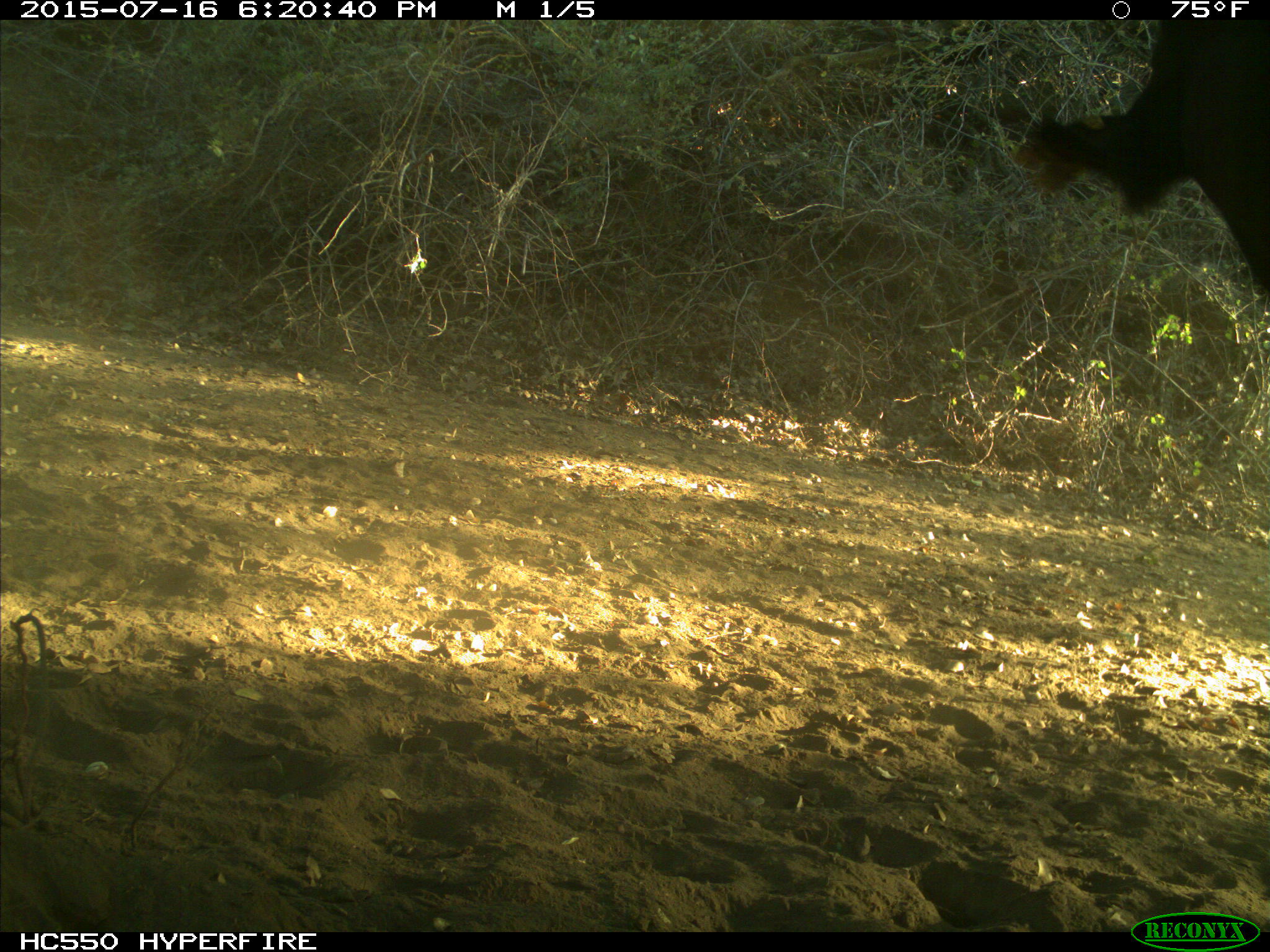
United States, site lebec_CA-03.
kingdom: Animalia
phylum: Chordata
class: Mammalia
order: Artiodactyla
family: Bovidae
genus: Bos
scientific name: Bos taurus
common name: domestic cow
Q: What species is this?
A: Bos taurus (domestic cow).